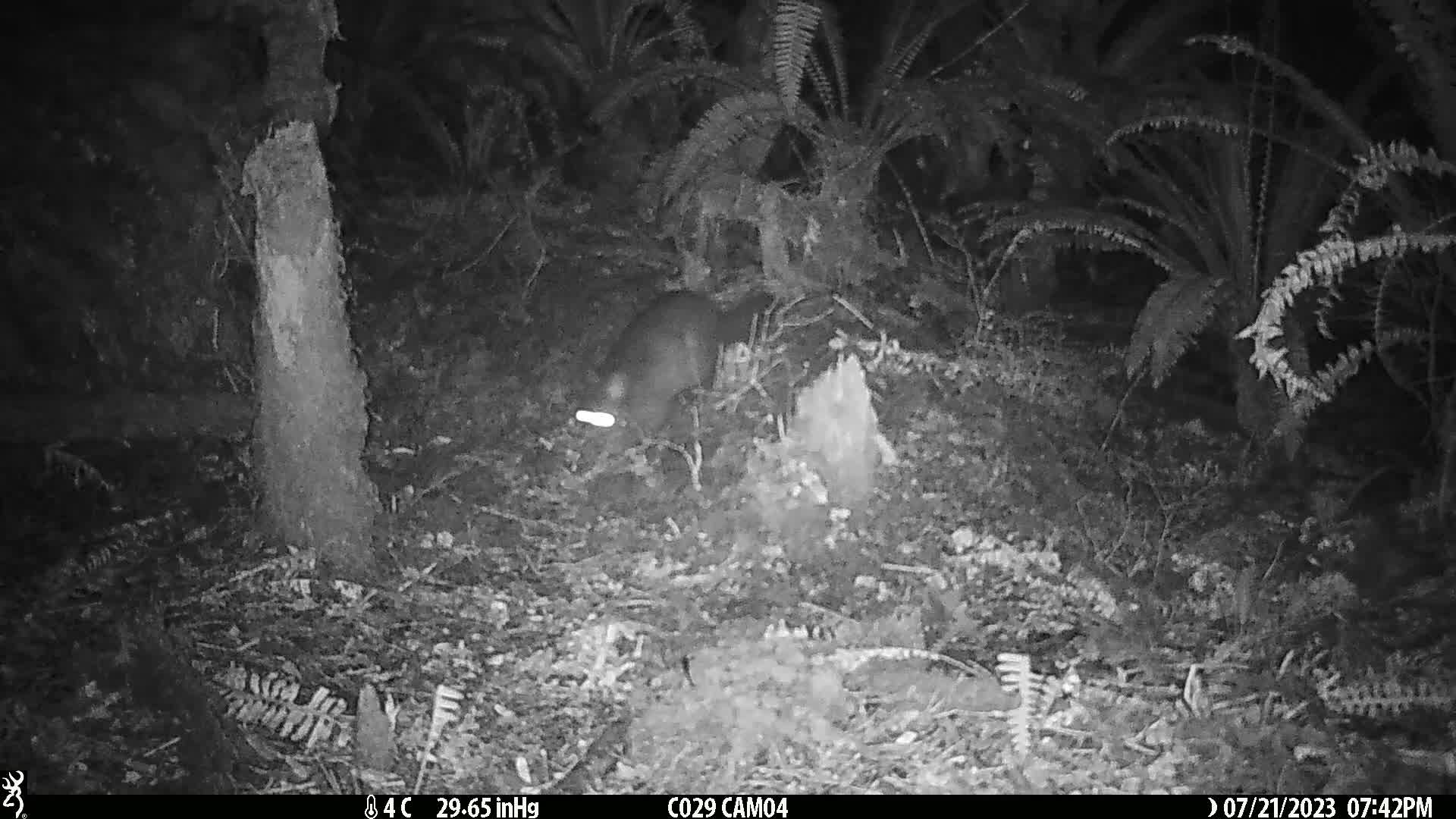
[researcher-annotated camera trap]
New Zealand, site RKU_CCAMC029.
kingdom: Animalia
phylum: Chordata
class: Mammalia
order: Diprotodontia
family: Phalangeridae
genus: Trichosurus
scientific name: Trichosurus vulpecula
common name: common brushtail possum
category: possum